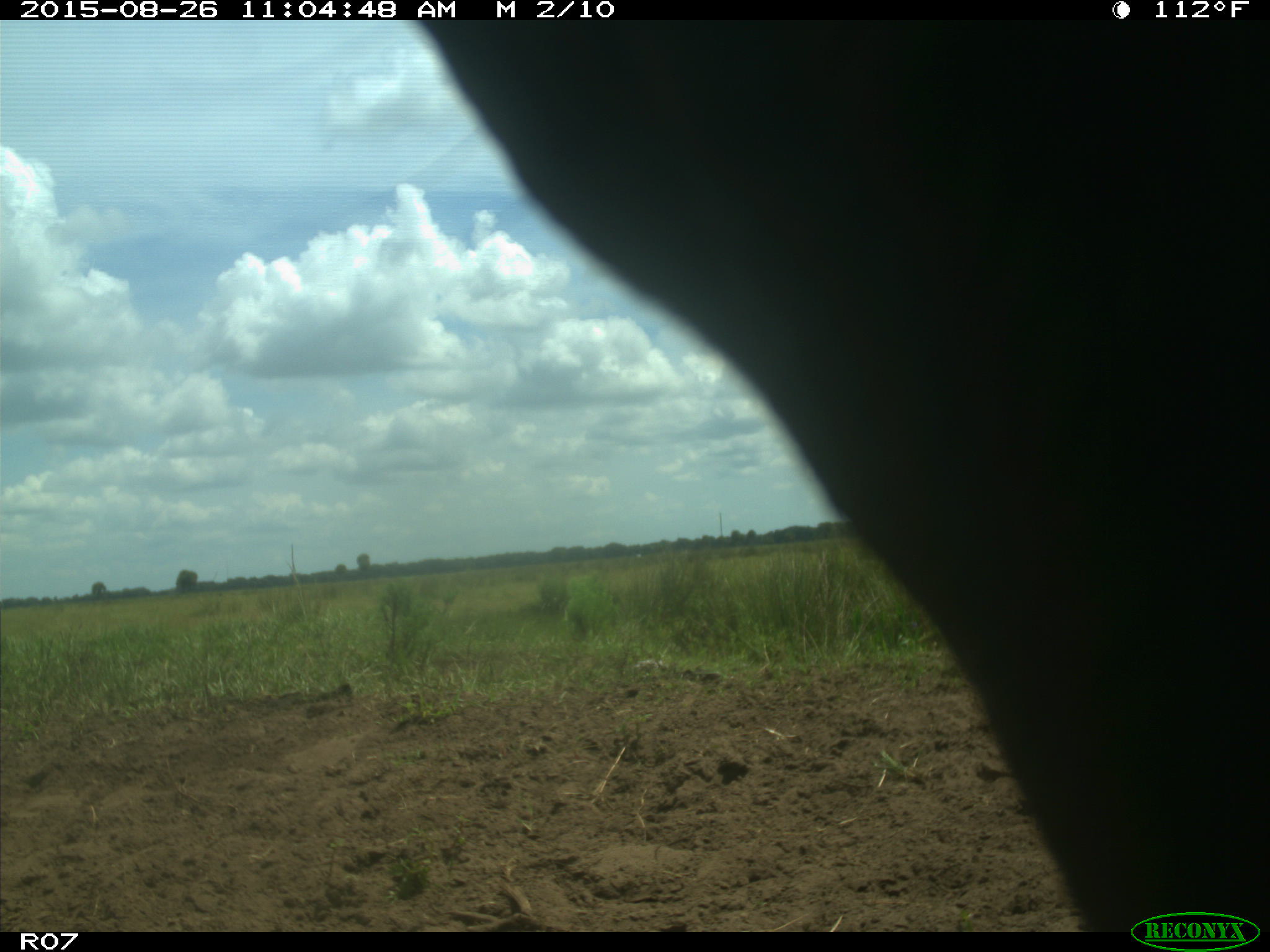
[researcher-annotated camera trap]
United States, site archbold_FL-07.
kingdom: Animalia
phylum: Chordata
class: Mammalia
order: Artiodactyla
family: Bovidae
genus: Bos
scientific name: Bos taurus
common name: domestic cow